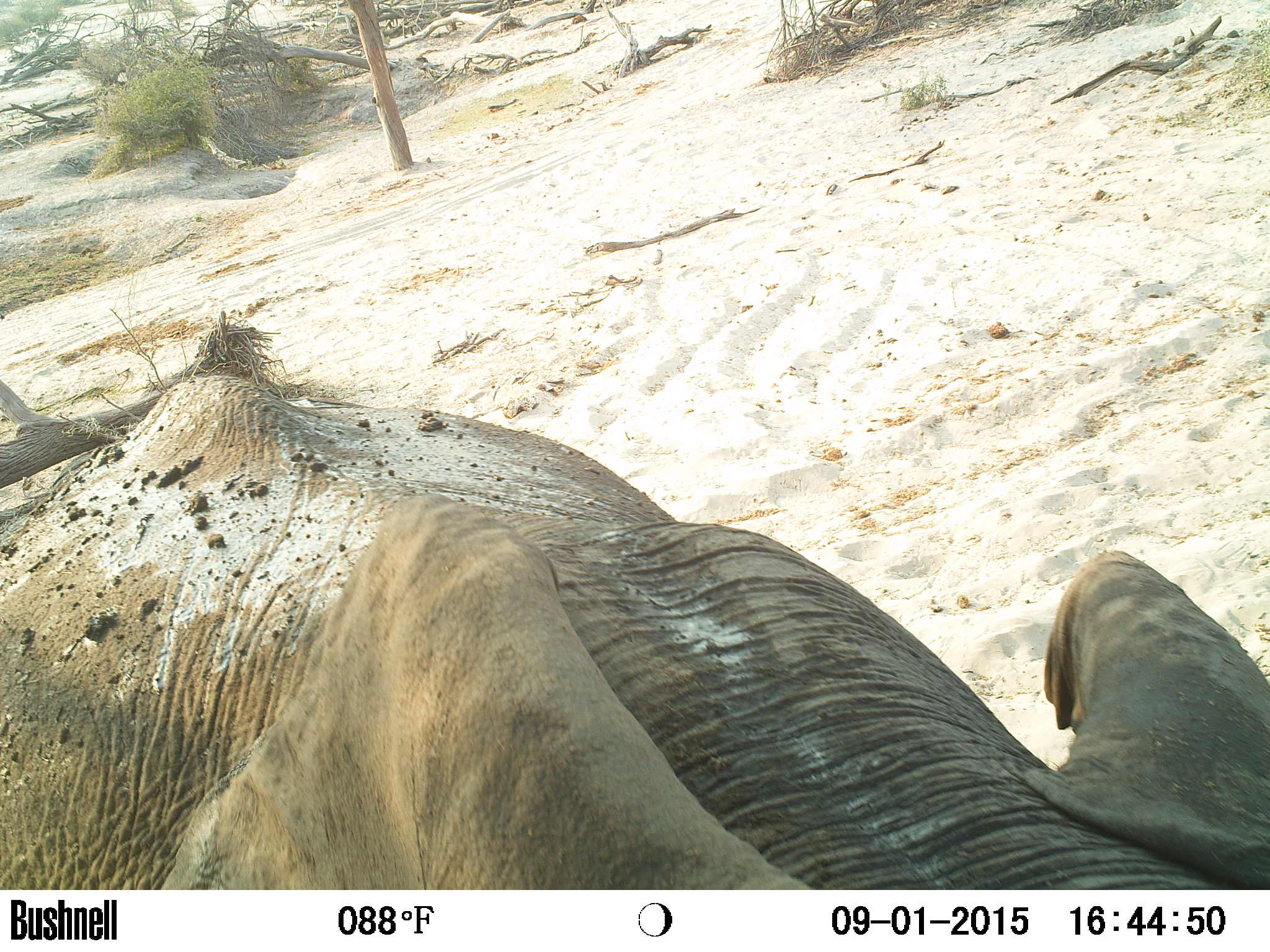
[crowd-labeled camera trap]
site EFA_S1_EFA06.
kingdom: Animalia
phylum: Chordata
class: Mammalia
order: Proboscidea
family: Elephantidae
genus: Loxodonta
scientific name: Loxodonta africana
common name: african bush elephant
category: elephant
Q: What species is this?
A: Elephant (african bush elephant) (Loxodonta africana).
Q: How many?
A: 1.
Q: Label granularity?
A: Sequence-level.